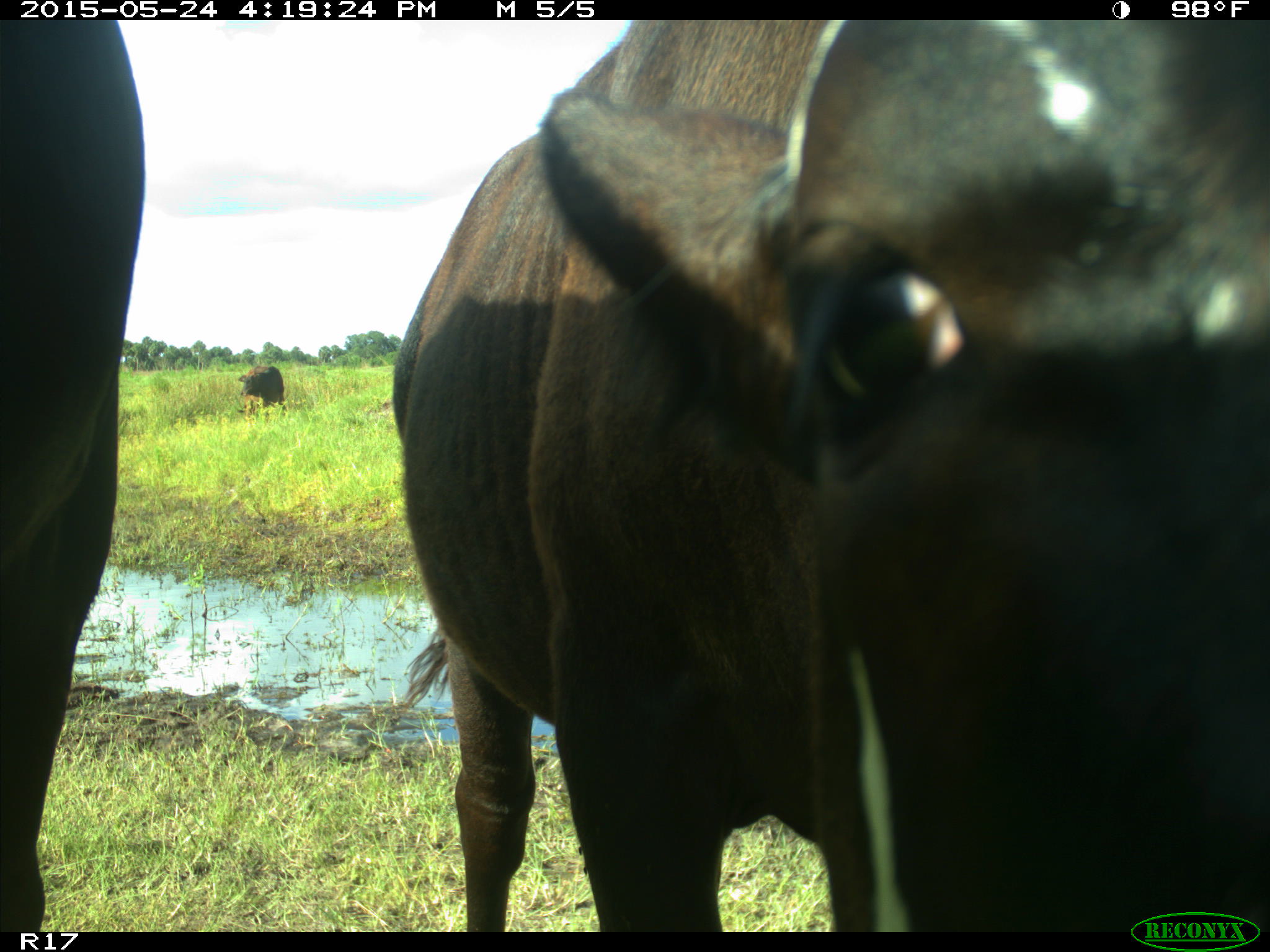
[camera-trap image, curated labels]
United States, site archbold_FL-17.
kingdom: Animalia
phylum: Chordata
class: Mammalia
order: Artiodactyla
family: Bovidae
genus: Bos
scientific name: Bos taurus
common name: domestic cow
Bos taurus (domestic cow).